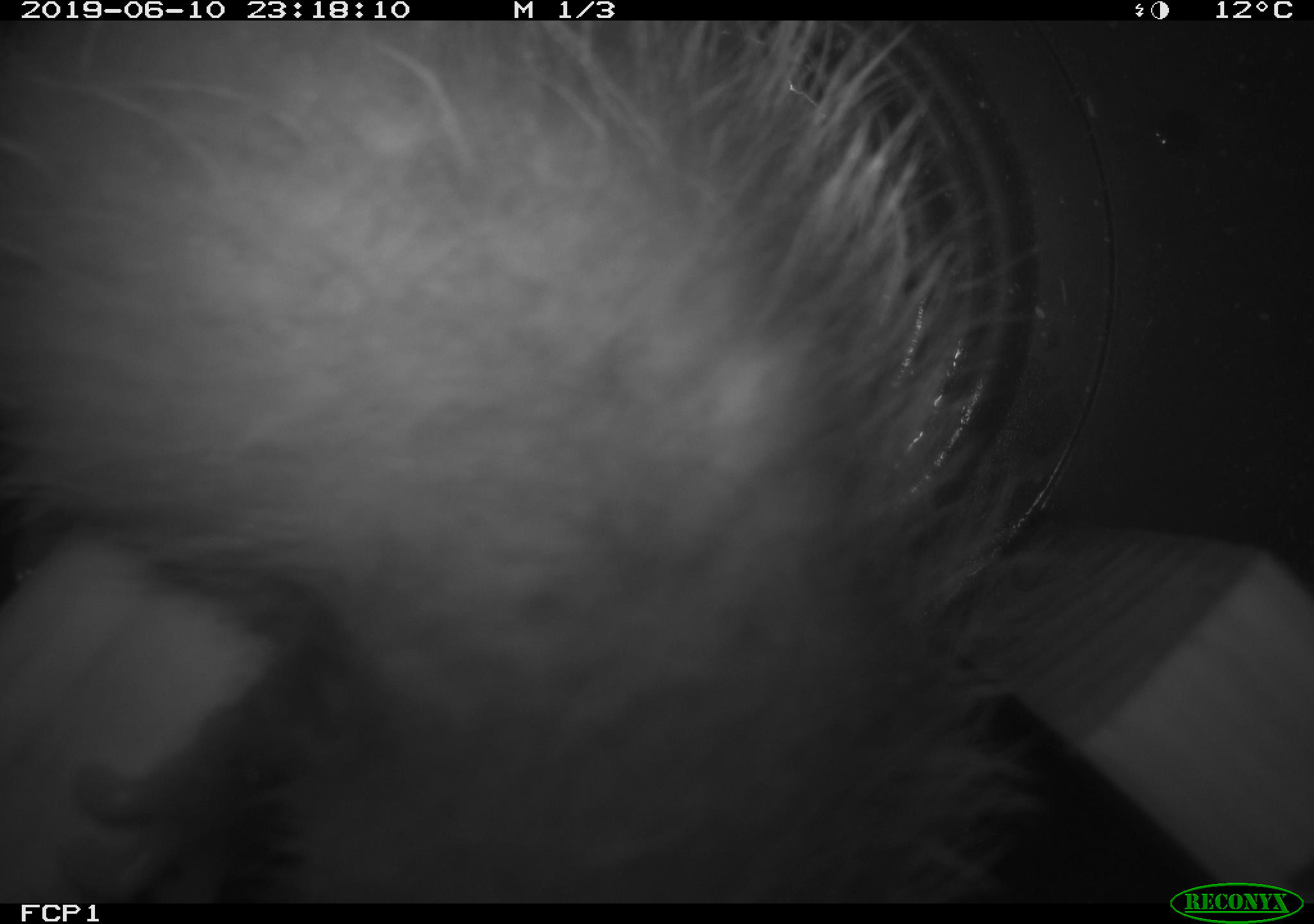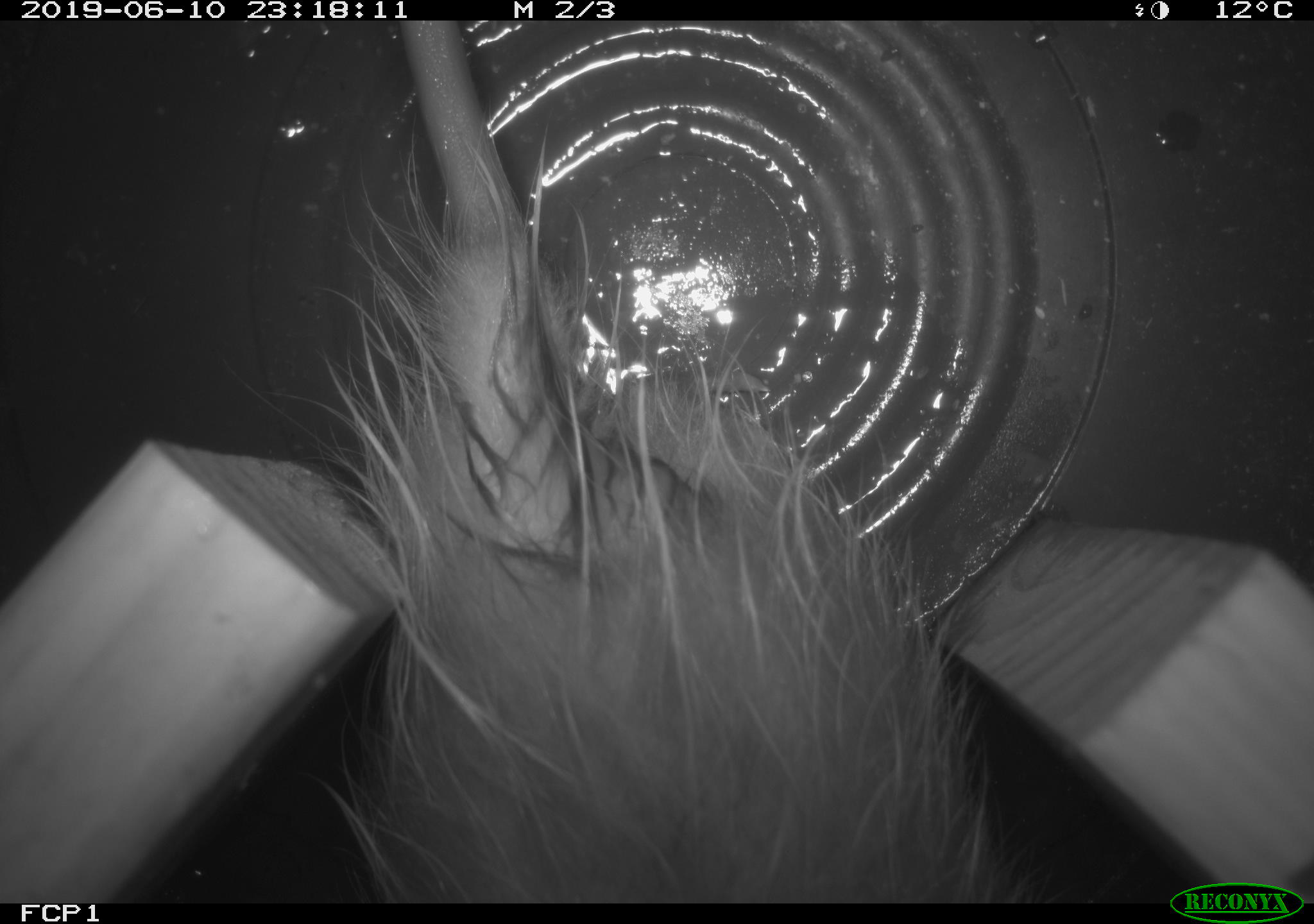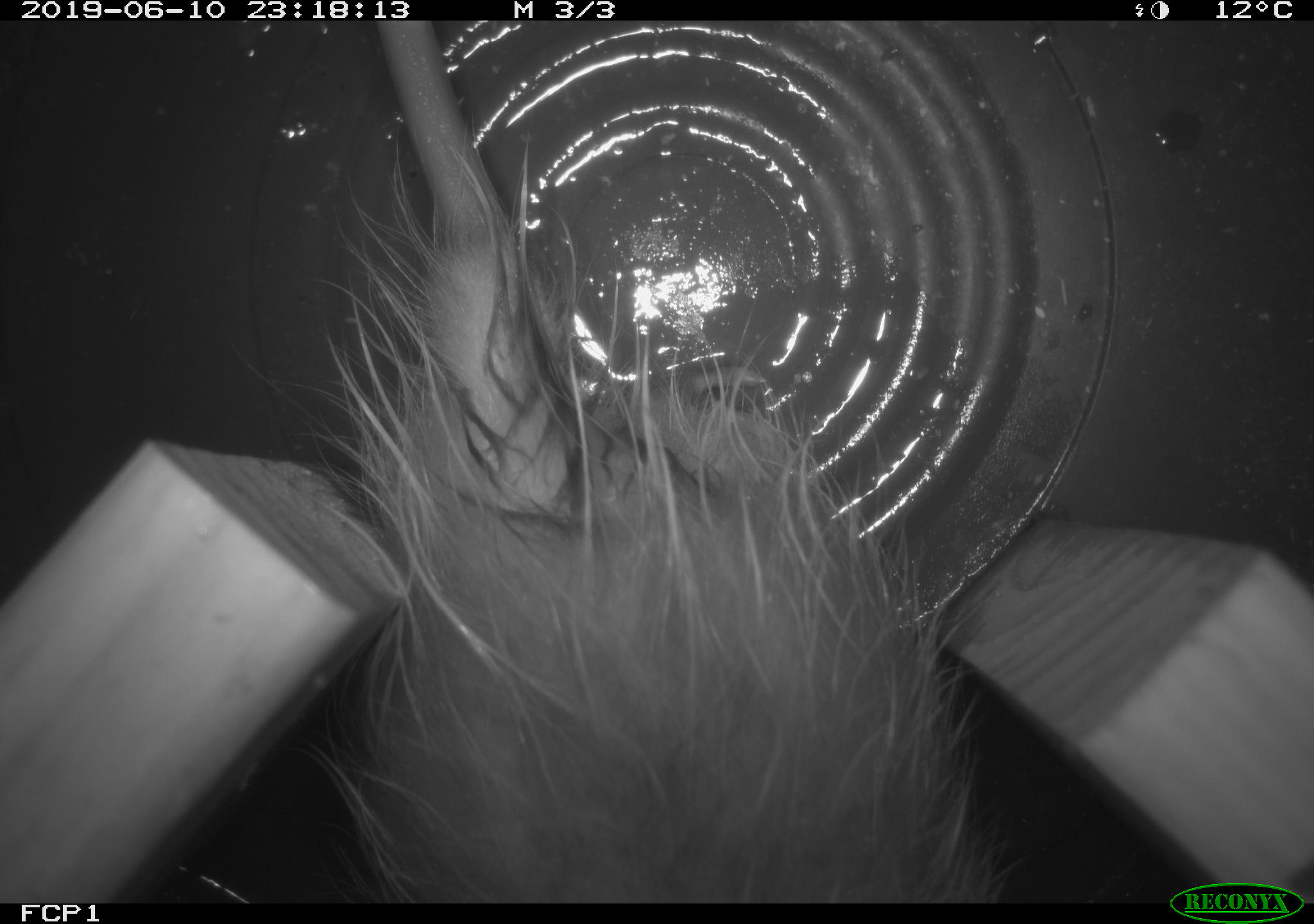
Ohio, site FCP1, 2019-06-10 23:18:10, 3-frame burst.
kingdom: Animalia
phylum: Chordata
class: Mammalia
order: Didelphimorphia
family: Didelphidae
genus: Didelphis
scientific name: Didelphis virginiana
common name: virginia opossum